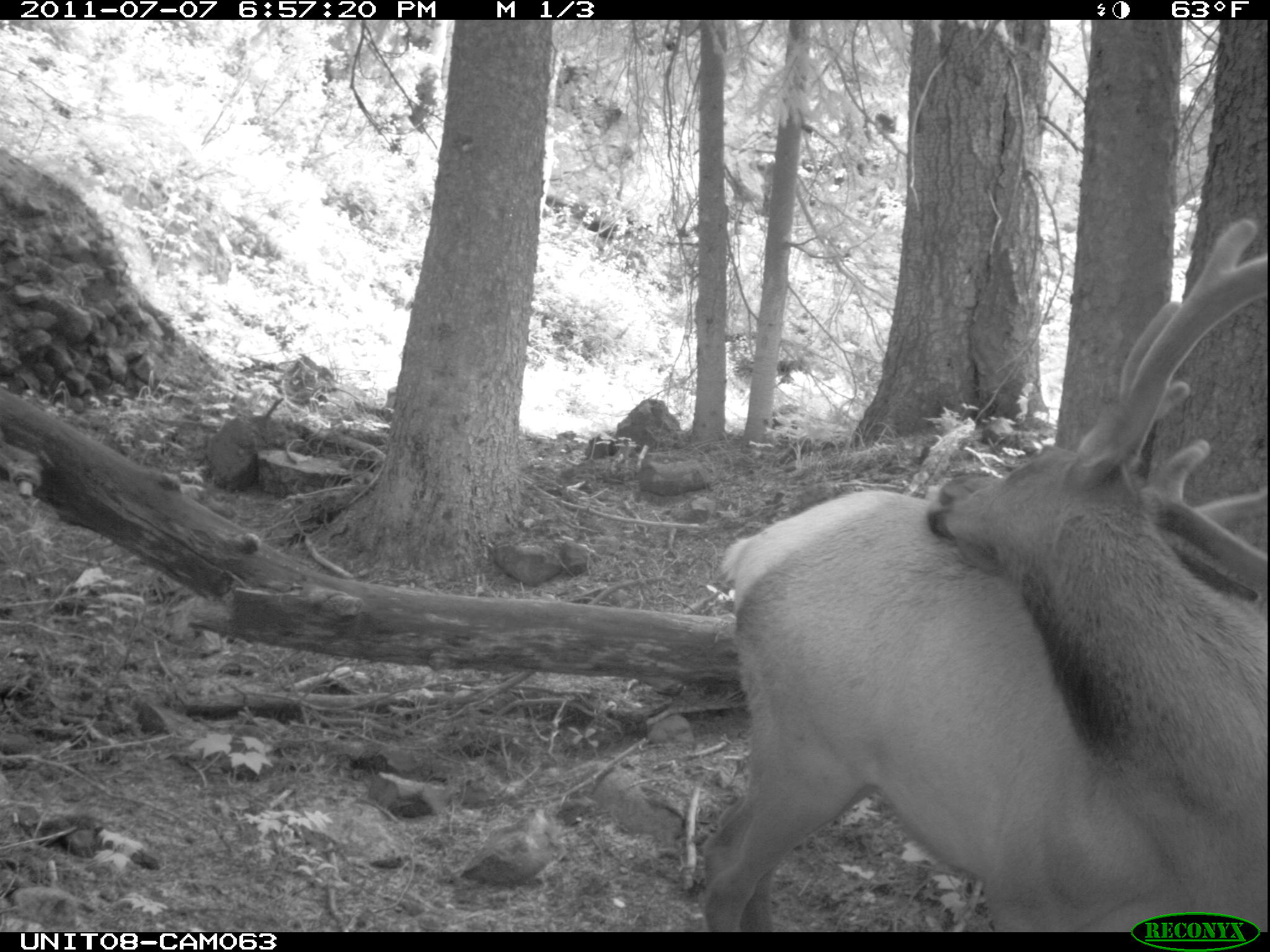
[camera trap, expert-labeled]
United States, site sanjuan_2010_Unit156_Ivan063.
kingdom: Animalia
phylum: Chordata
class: Mammalia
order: Artiodactyla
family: Cervidae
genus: Cervus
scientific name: Cervus elaphus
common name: red deer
Cervus elaphus (red deer).